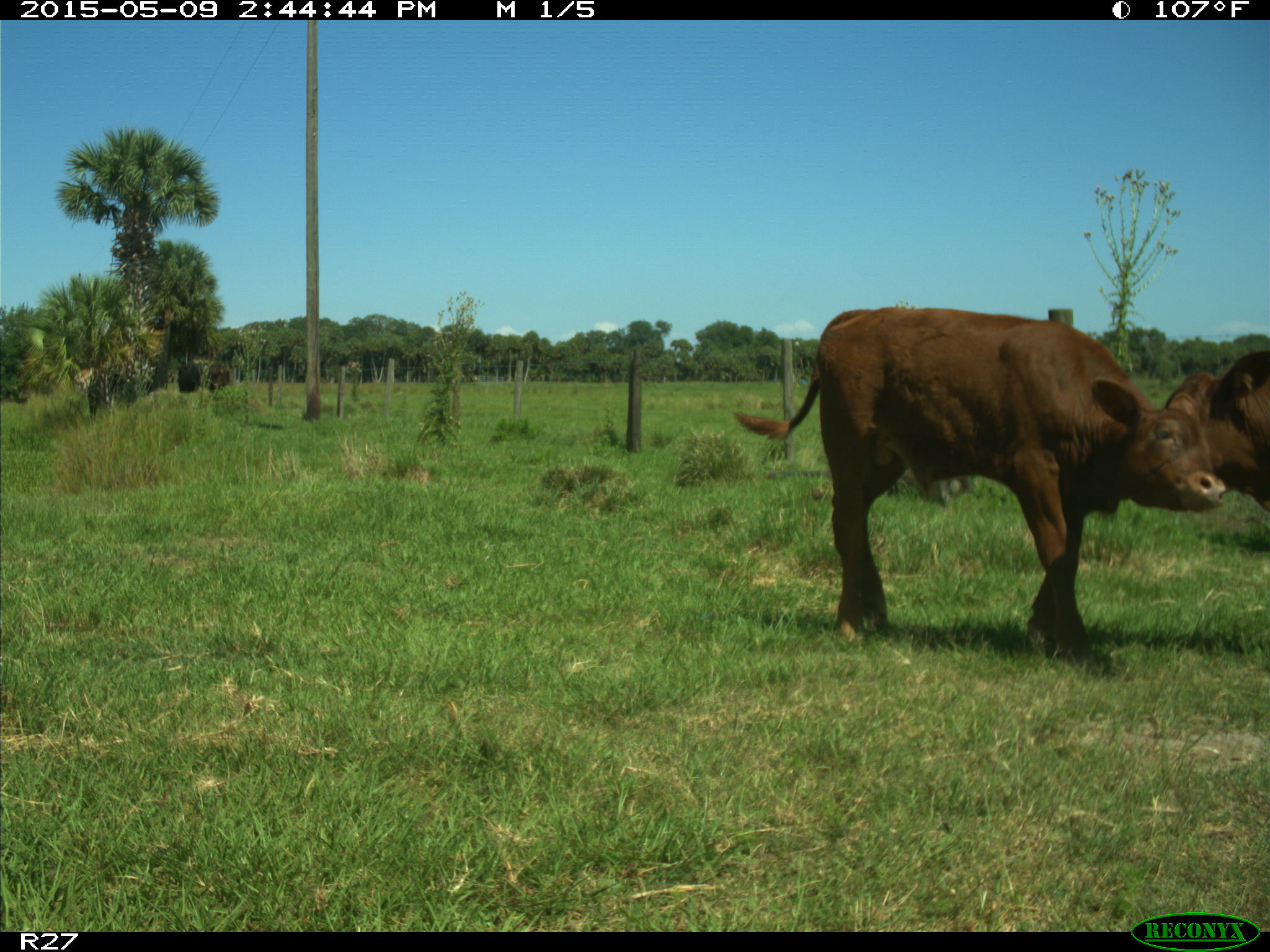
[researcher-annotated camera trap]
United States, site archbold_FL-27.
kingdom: Animalia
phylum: Chordata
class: Mammalia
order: Artiodactyla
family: Bovidae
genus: Bos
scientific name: Bos taurus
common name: domestic cow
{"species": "Bos taurus (domestic cow)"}